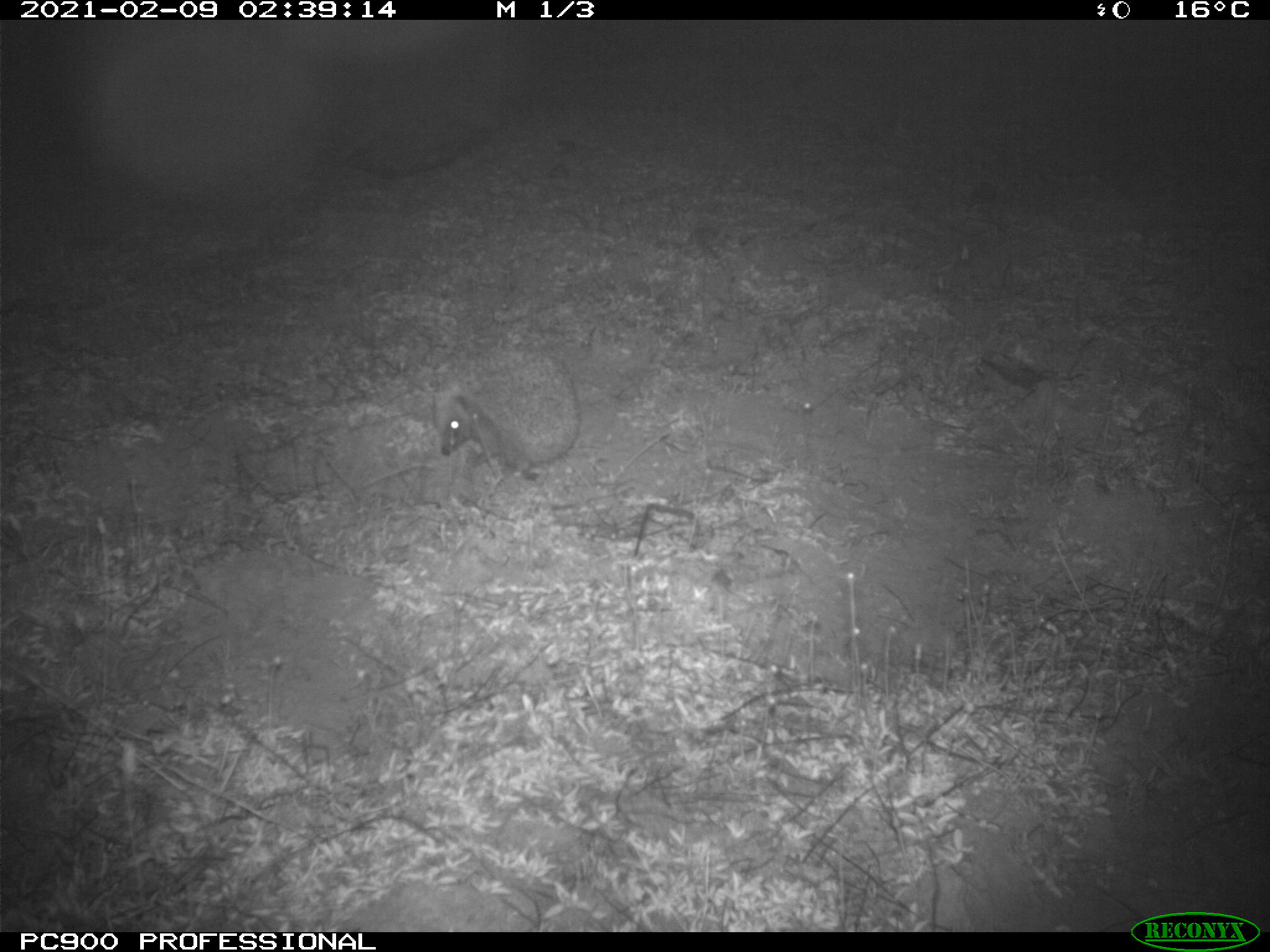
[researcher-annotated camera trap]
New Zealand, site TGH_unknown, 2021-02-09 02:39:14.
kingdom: Animalia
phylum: Chordata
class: Mammalia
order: Eulipotyphla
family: Erinaceidae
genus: Erinaceus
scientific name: Erinaceus europaeus europaeus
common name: european hedgehog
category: hedgehog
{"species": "hedgehog (european hedgehog) (Erinaceus europaeus europaeus)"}